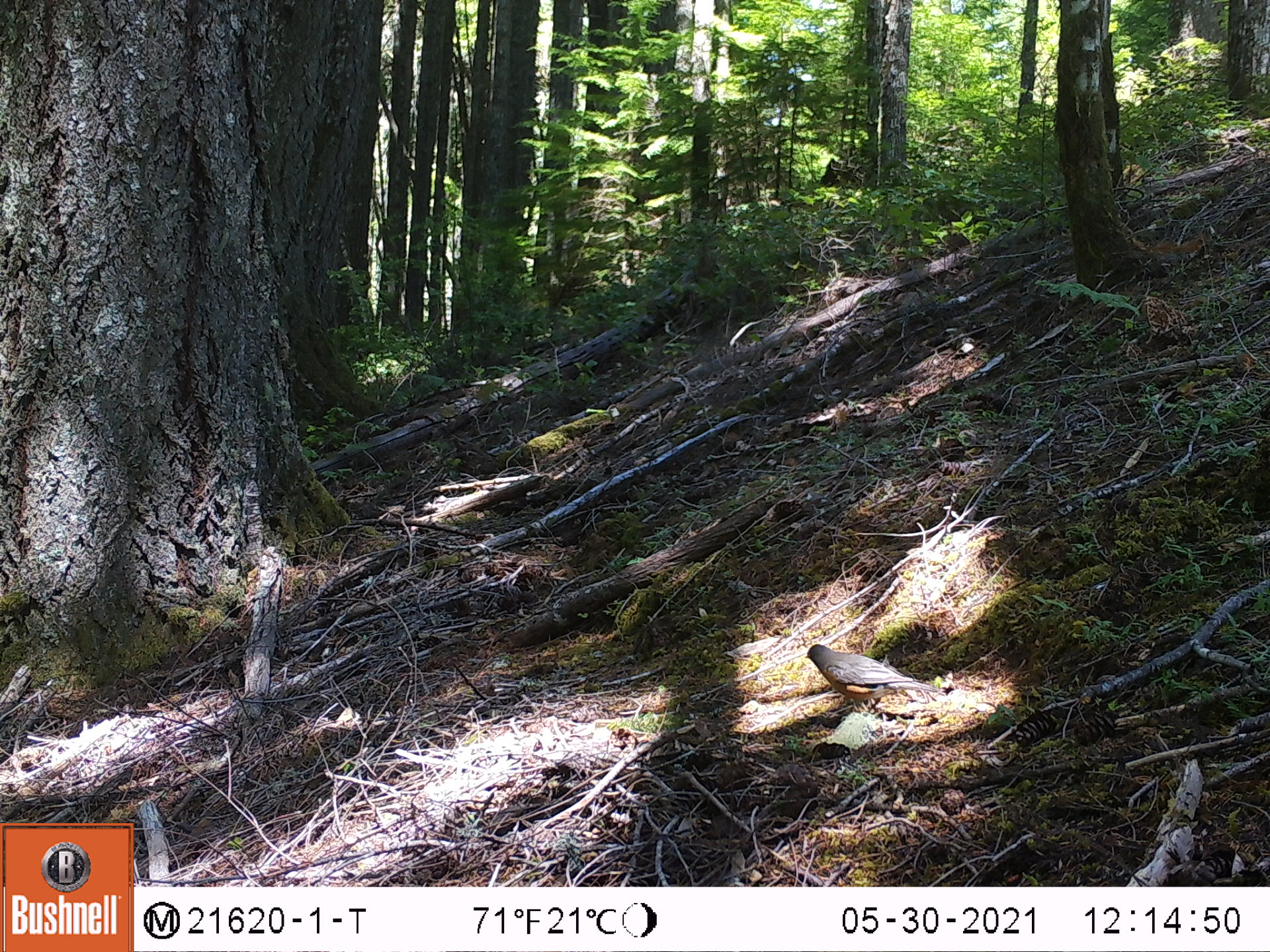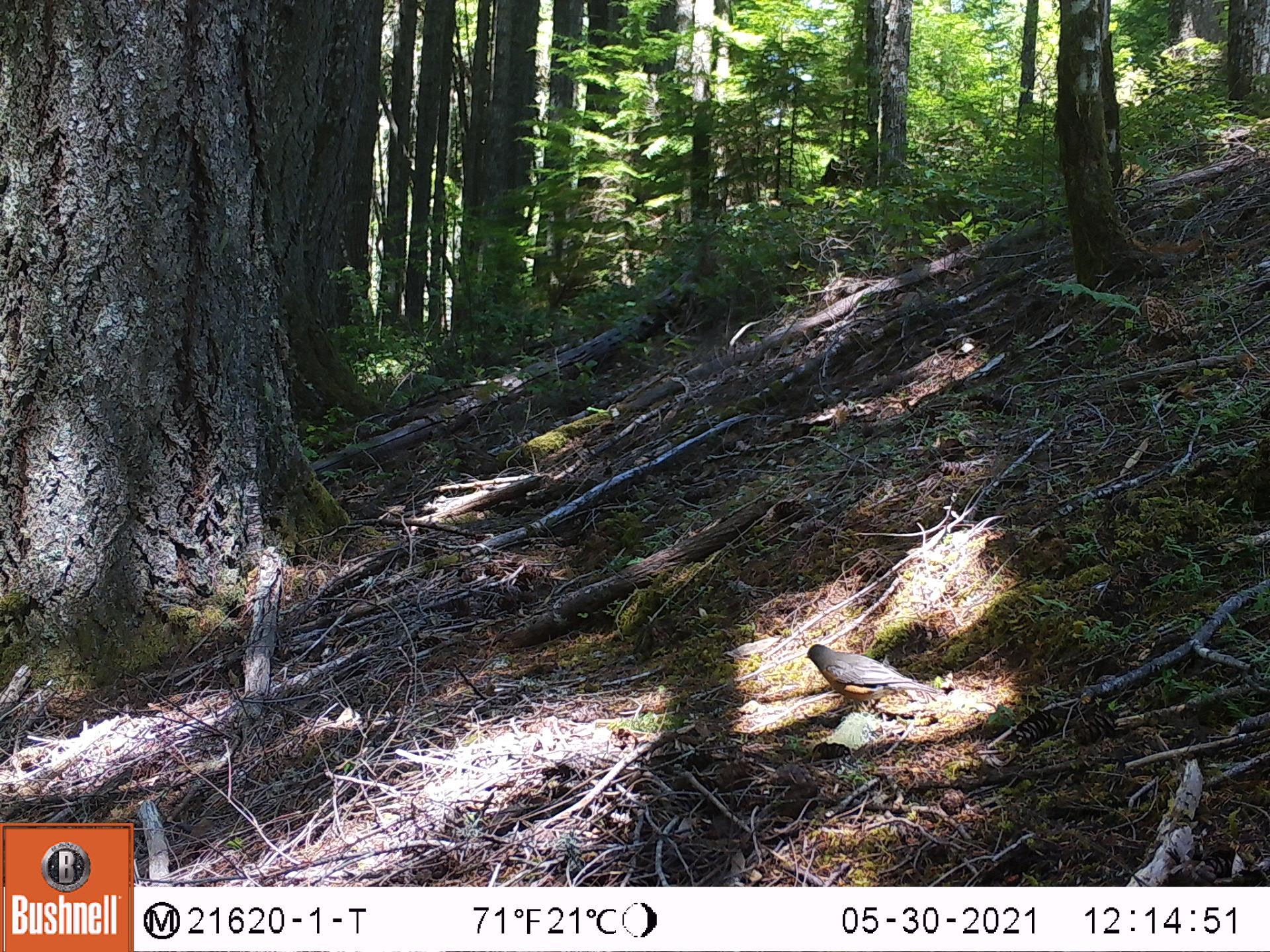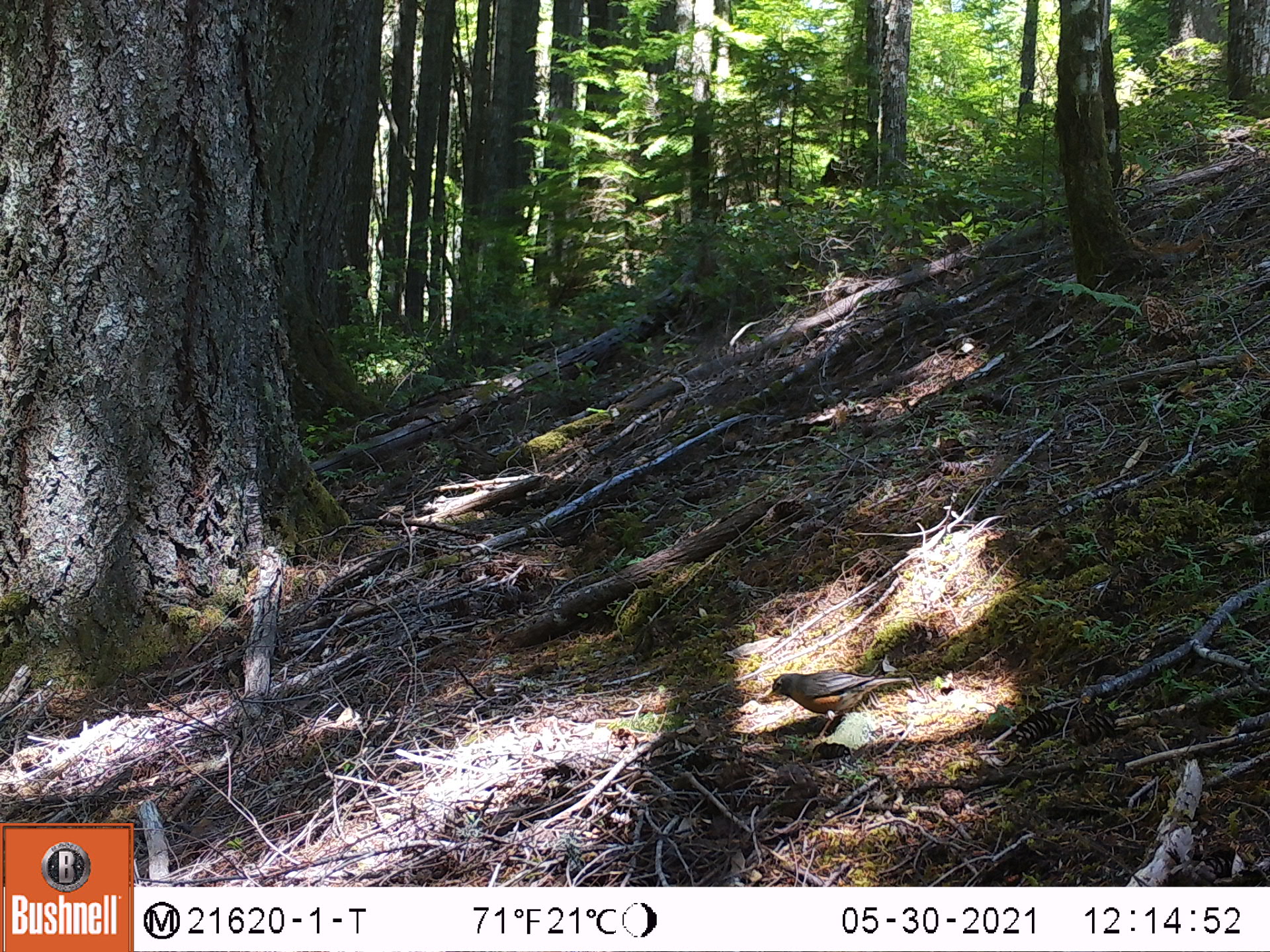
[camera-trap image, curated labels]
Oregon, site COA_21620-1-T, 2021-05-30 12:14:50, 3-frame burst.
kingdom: Animalia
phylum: Chordata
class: Aves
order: Passeriformes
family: Turdidae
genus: Turdus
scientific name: Turdus migratorius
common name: american robin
American robin (Turdus migratorius).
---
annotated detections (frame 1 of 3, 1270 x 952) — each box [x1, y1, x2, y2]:
american robin: [794, 636, 952, 741]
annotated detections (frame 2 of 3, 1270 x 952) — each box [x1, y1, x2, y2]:
american robin: [789, 635, 948, 758]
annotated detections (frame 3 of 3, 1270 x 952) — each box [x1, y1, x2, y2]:
american robin: [754, 648, 930, 767]